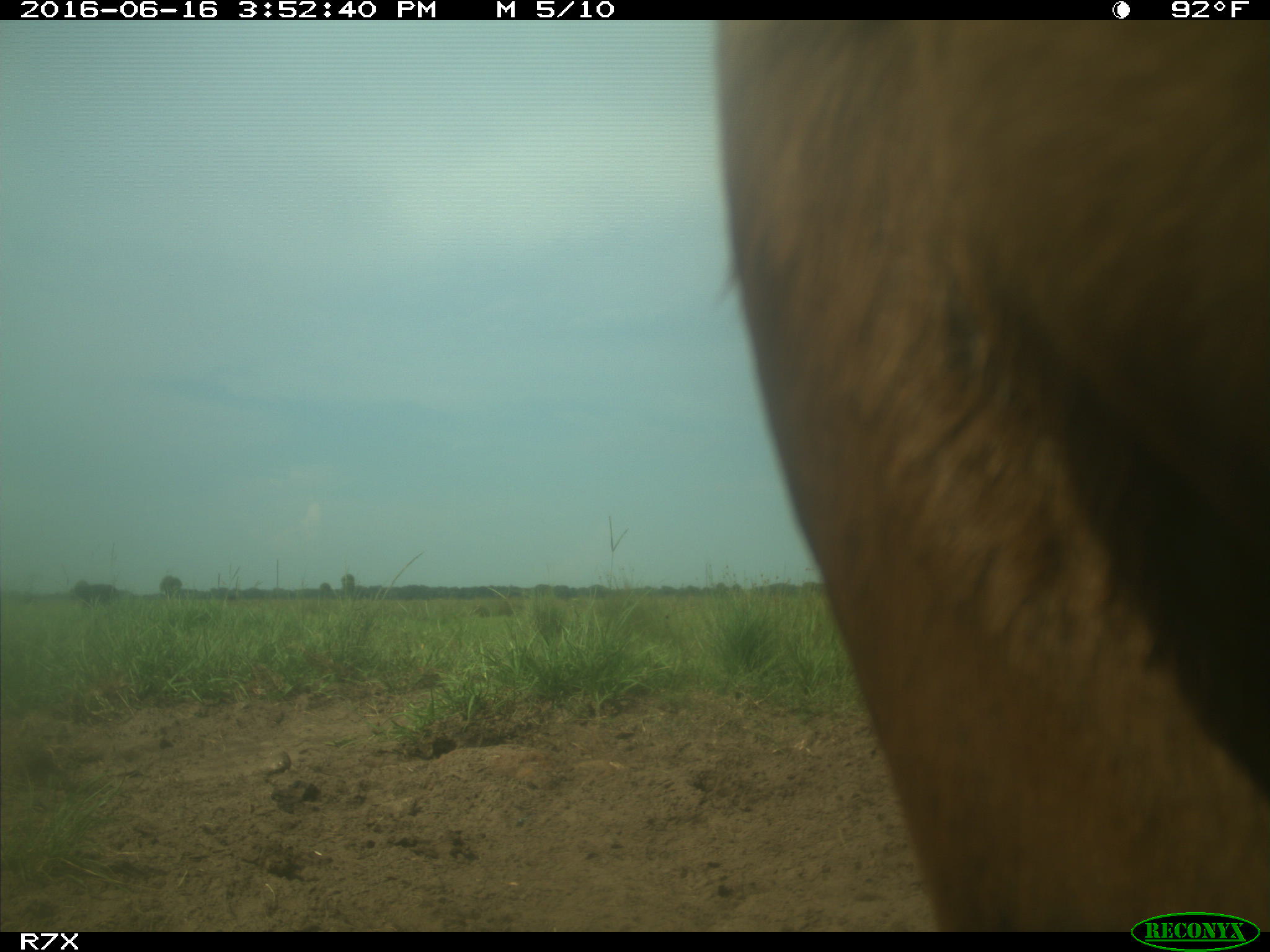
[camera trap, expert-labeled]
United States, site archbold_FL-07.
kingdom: Animalia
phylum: Chordata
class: Mammalia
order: Artiodactyla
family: Bovidae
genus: Bos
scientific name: Bos taurus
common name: domestic cow